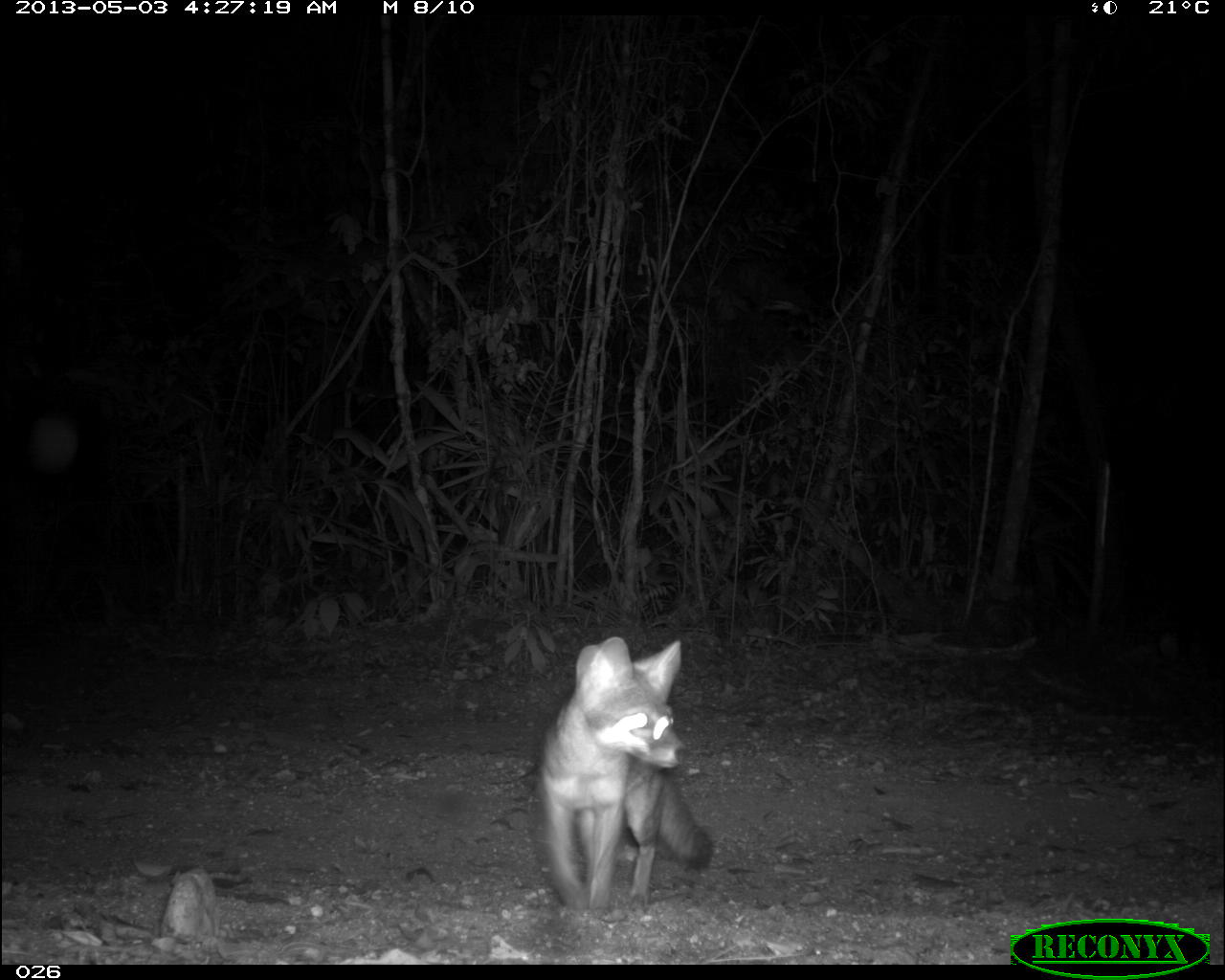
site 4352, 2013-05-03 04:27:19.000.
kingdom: Animalia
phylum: Chordata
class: Mammalia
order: Carnivora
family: Canidae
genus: Urocyon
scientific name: Urocyon cinereoargenteus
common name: gray fox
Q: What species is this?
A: Urocyon cinereoargenteus (gray fox).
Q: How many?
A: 1.